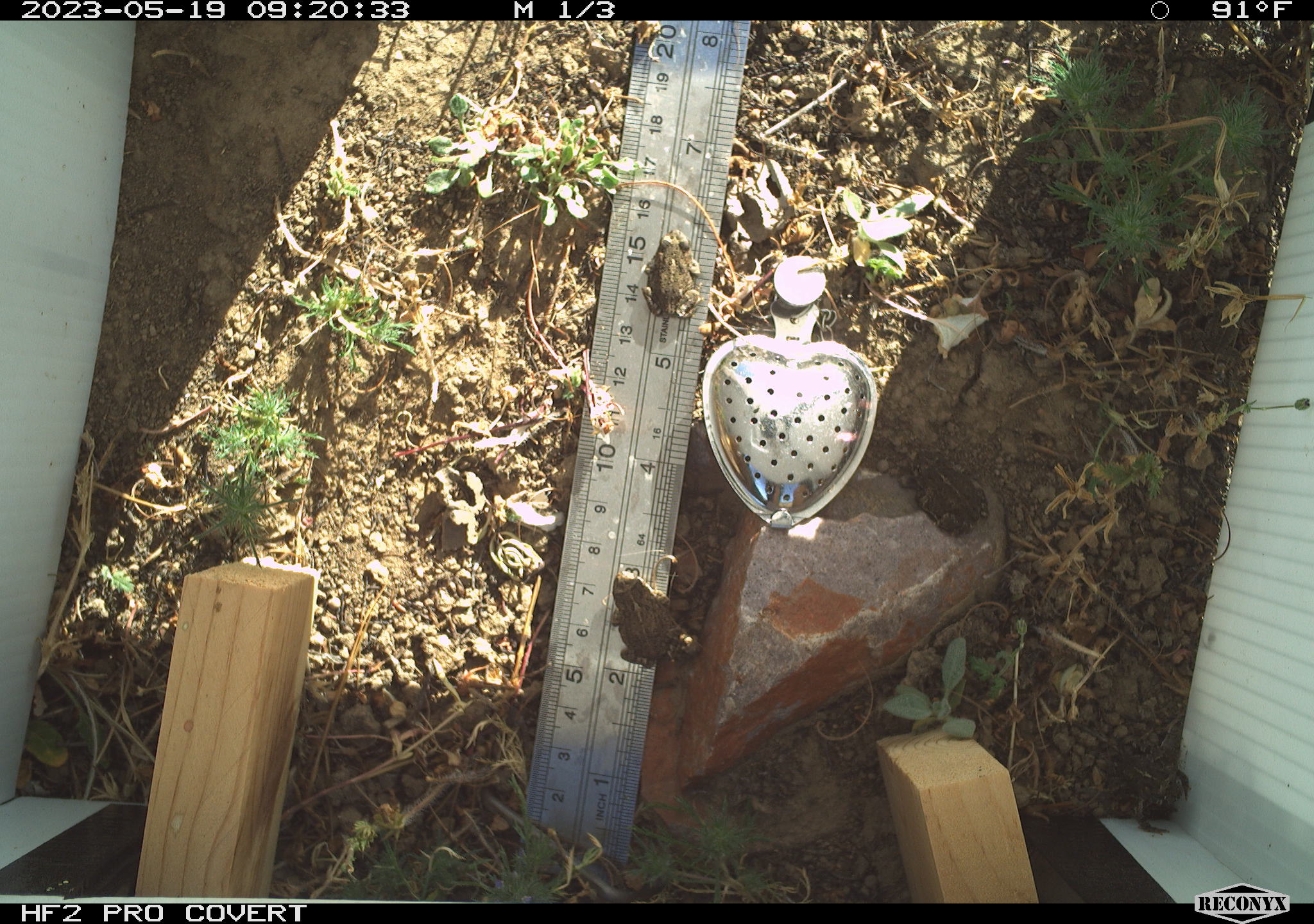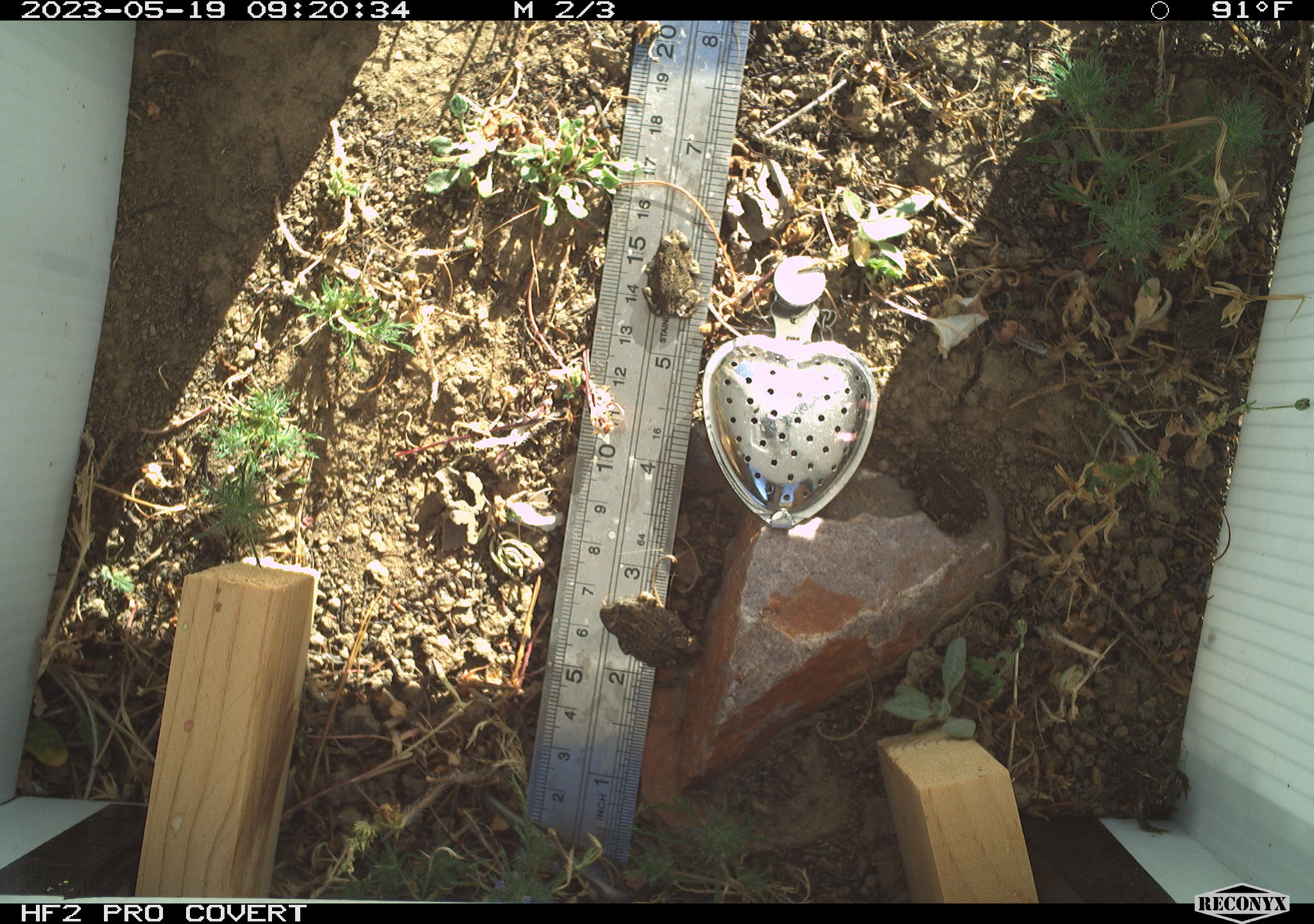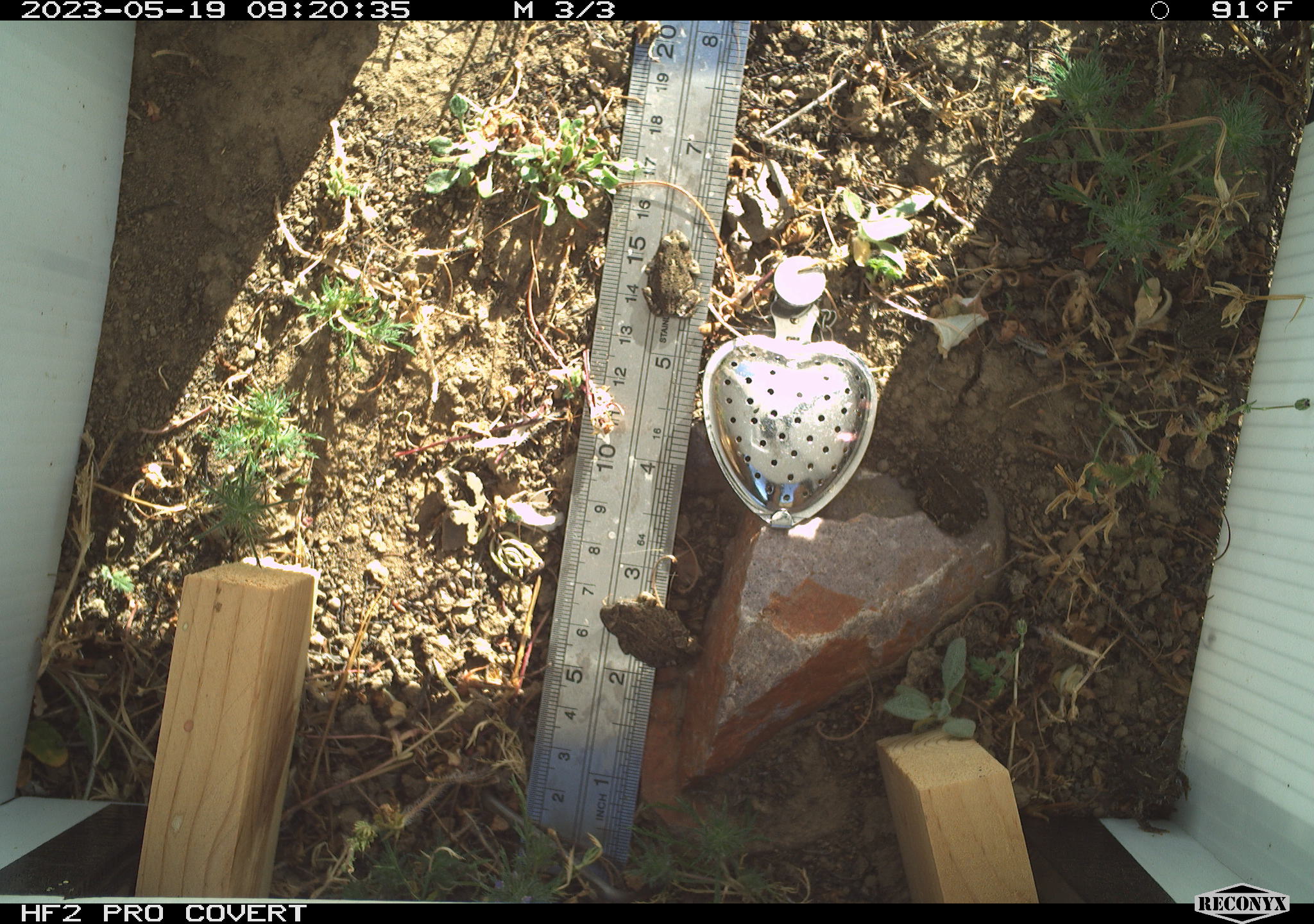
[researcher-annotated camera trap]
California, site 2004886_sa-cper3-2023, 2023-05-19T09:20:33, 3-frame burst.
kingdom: Animalia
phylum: Chordata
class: Amphibia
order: Anura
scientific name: Anura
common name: frogs